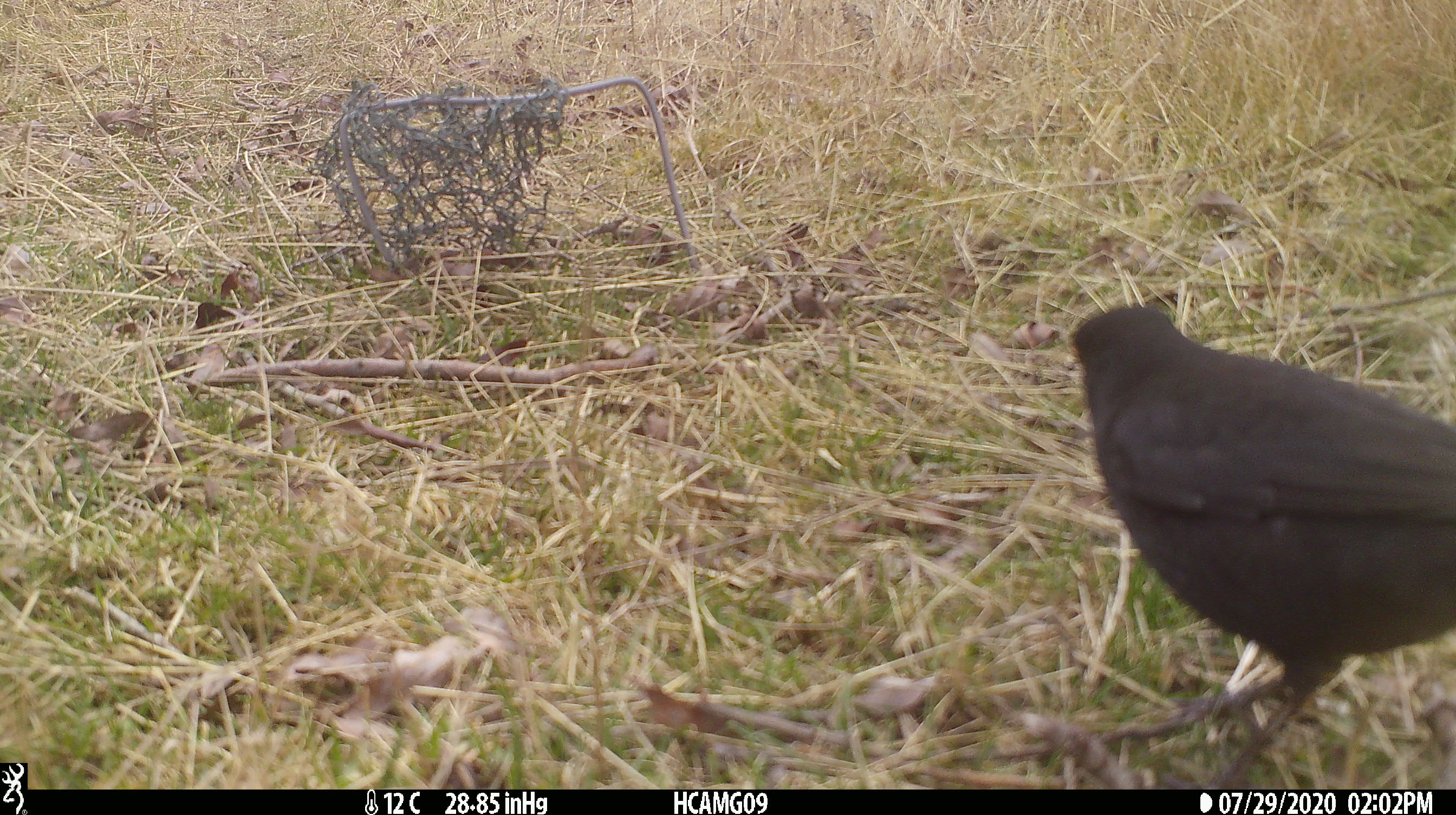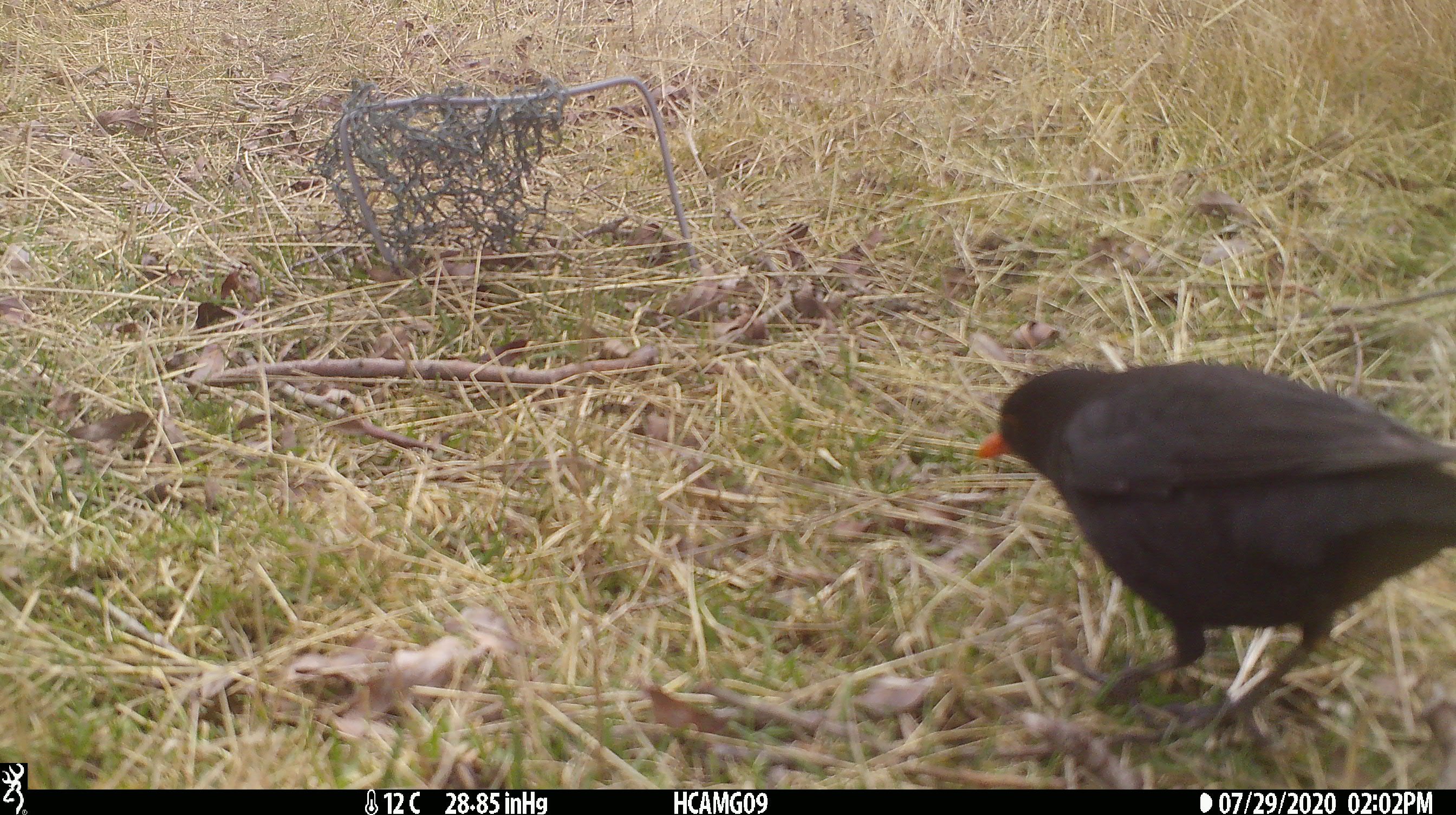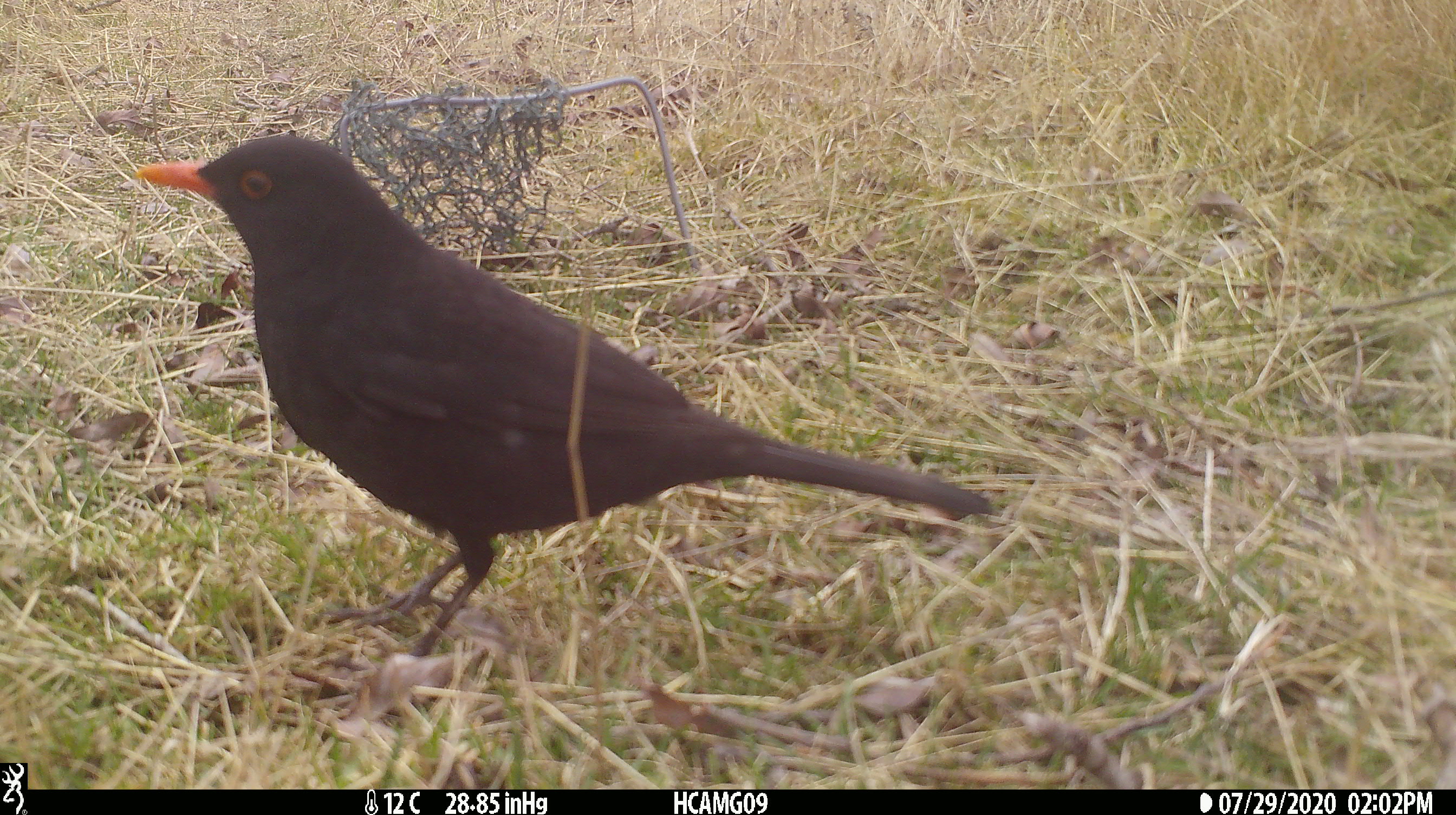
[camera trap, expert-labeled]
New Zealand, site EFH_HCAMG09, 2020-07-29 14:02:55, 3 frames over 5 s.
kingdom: Animalia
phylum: Chordata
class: Aves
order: Passeriformes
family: Turdidae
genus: Turdus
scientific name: Turdus merula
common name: eurasian blackbird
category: blackbird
Blackbird (eurasian blackbird) (Turdus merula).